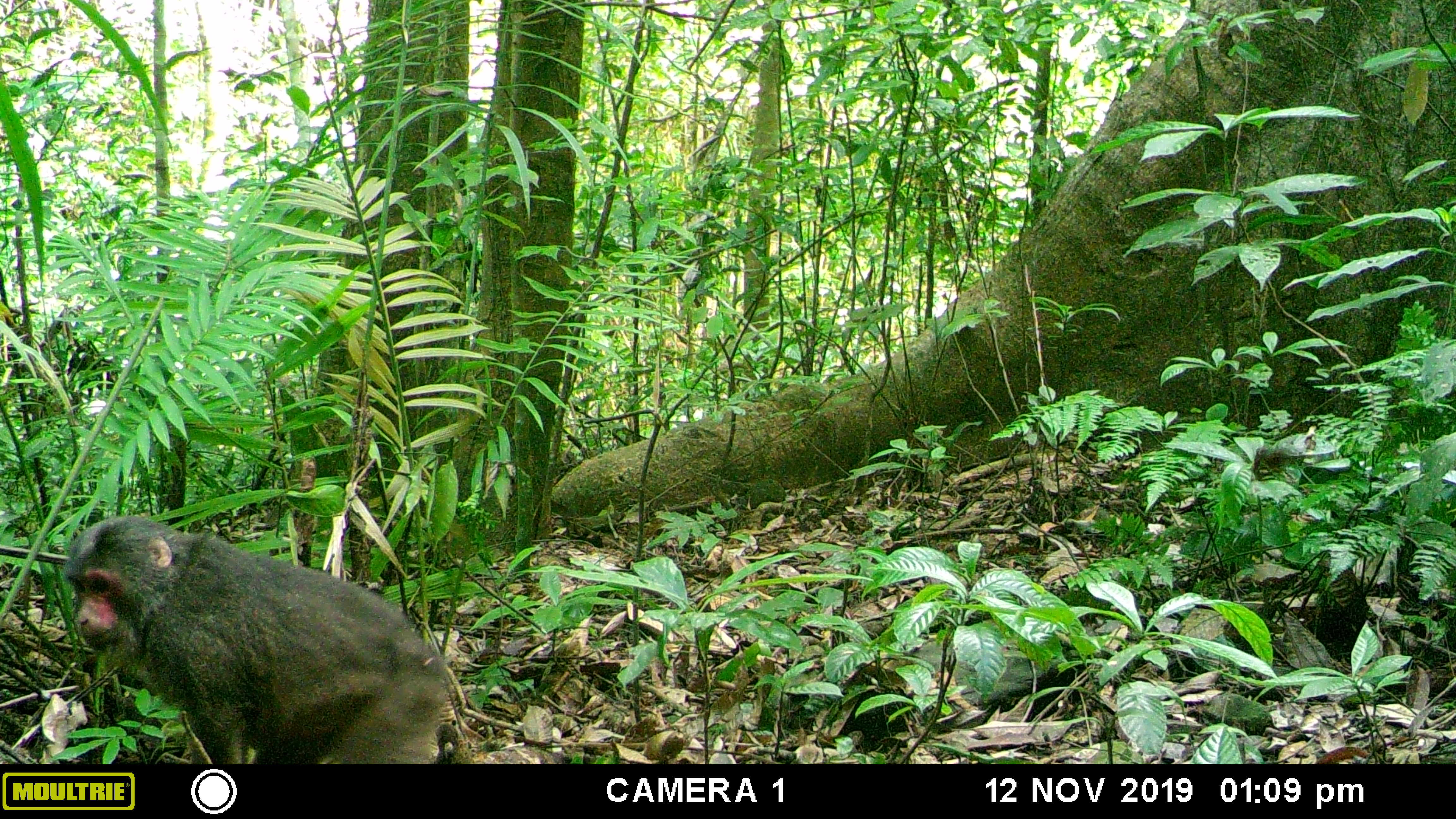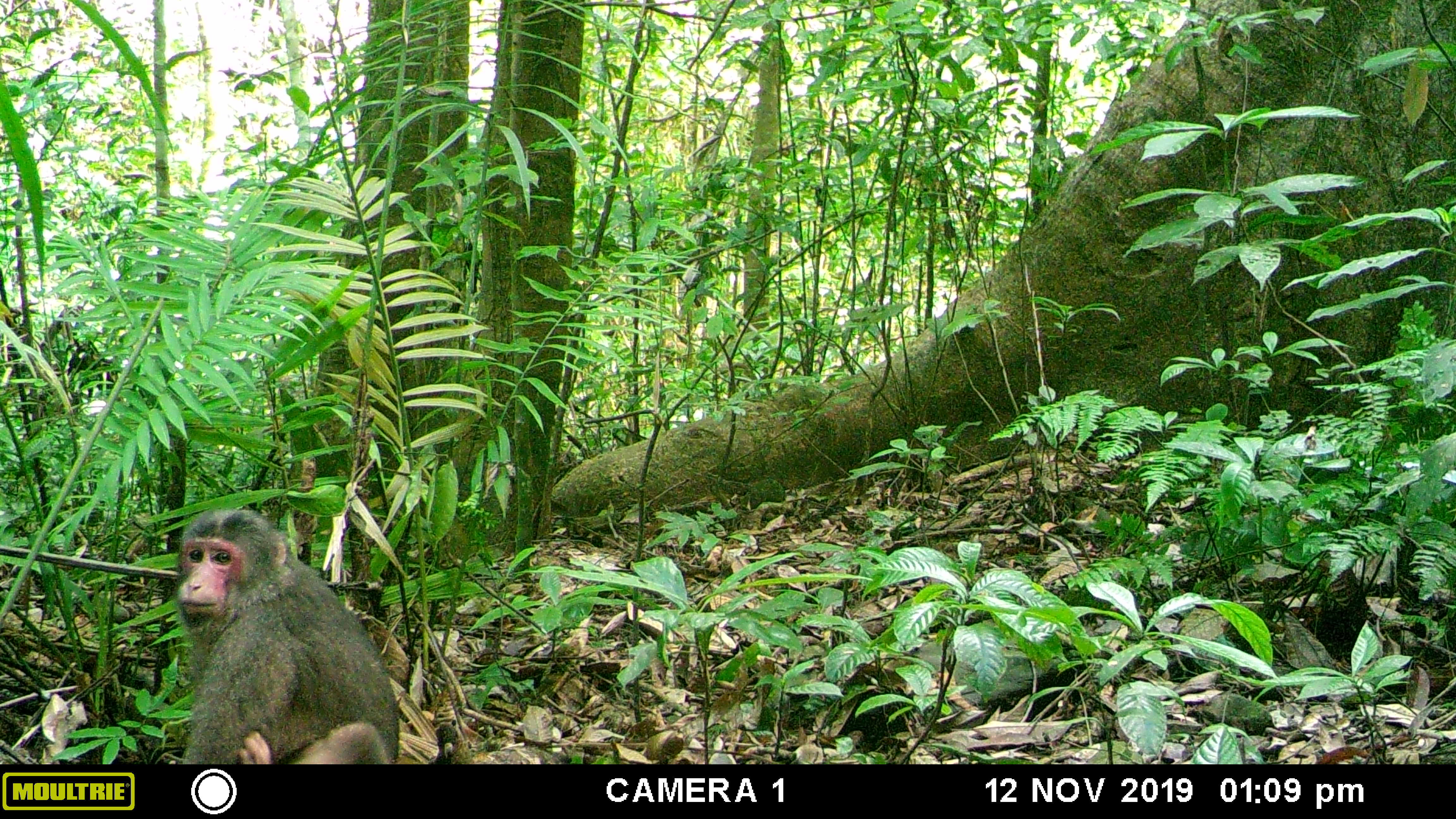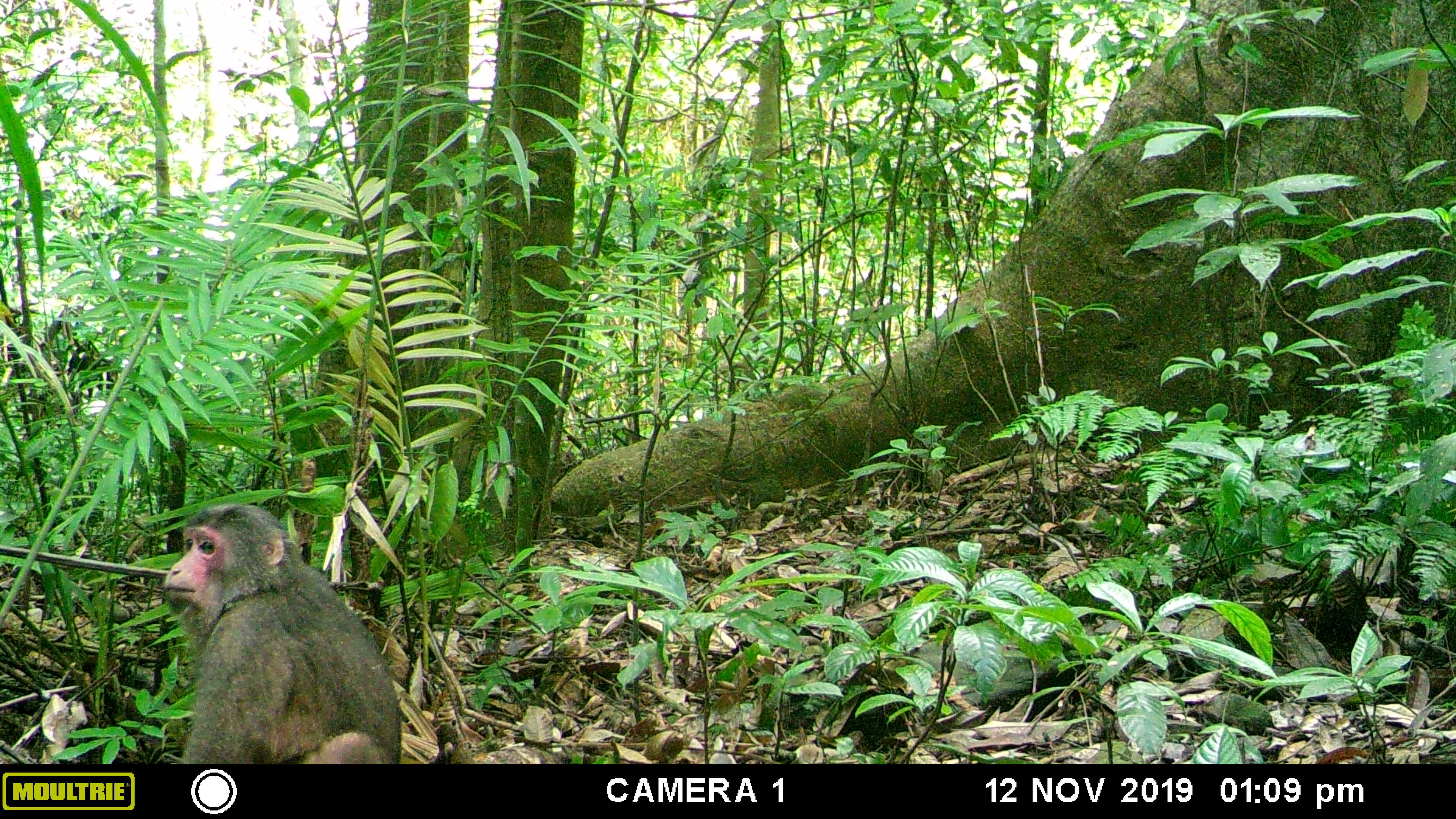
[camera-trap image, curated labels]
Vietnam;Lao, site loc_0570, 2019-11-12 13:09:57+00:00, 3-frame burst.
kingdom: Animalia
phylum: Chordata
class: Mammalia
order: Primates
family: Cercopithecidae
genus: Macaca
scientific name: Macaca arctoides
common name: stump-tailed macaque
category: stump tailed macaque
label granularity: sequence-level